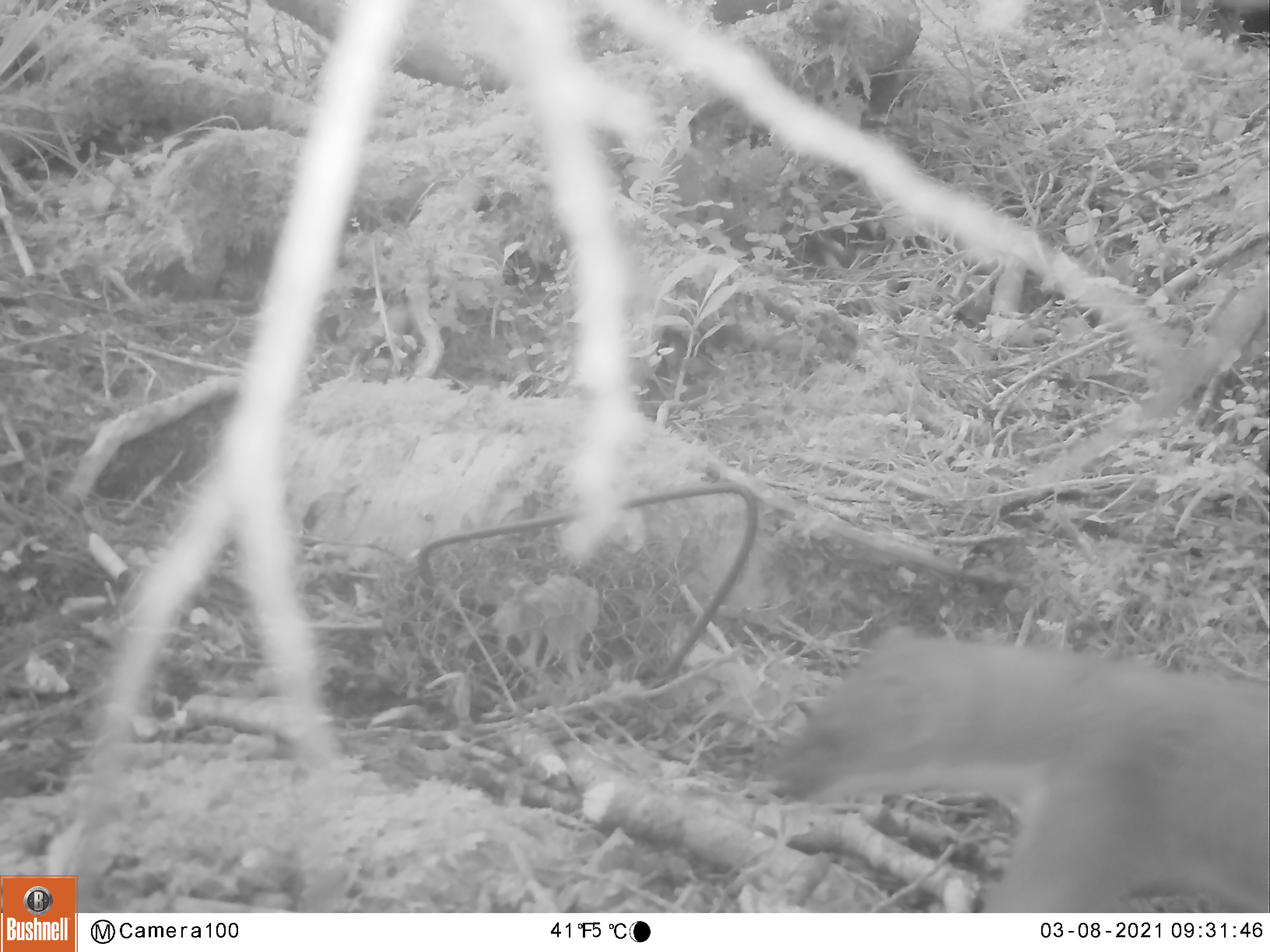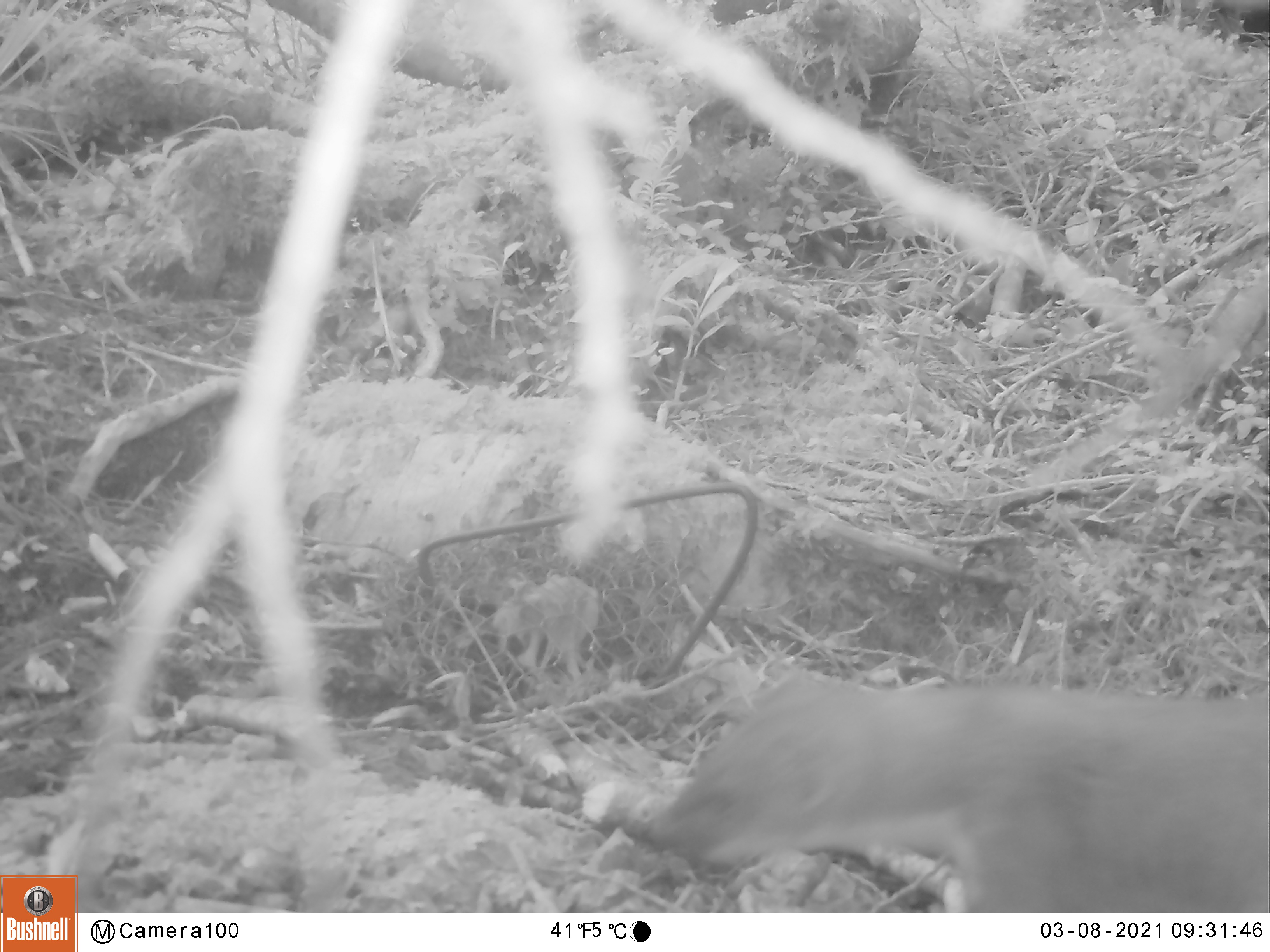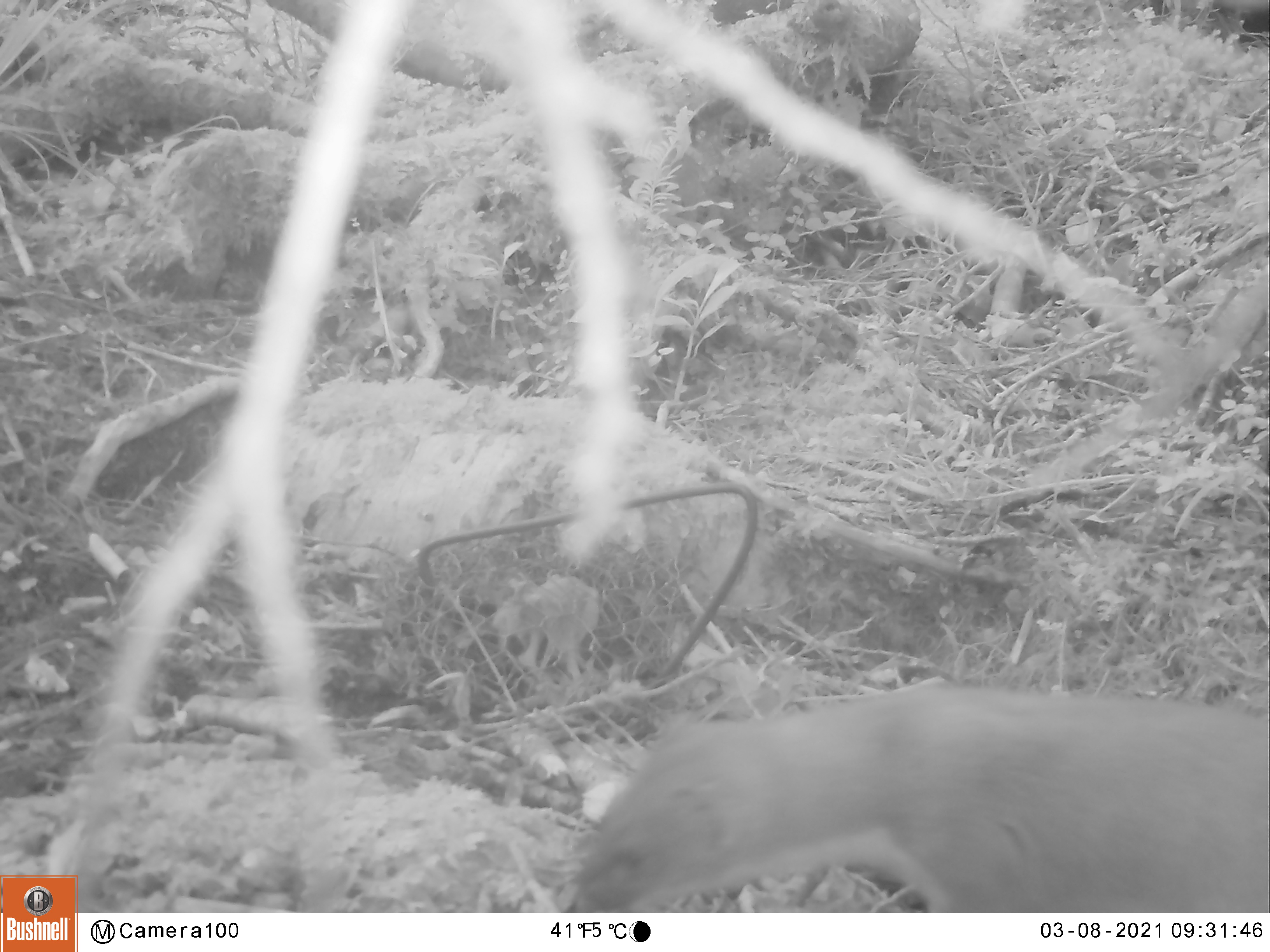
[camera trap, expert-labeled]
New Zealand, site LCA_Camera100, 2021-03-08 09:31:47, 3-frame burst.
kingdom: Animalia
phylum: Chordata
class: Mammalia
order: Carnivora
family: Mustelidae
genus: Mustela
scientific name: Mustela erminea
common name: stoat